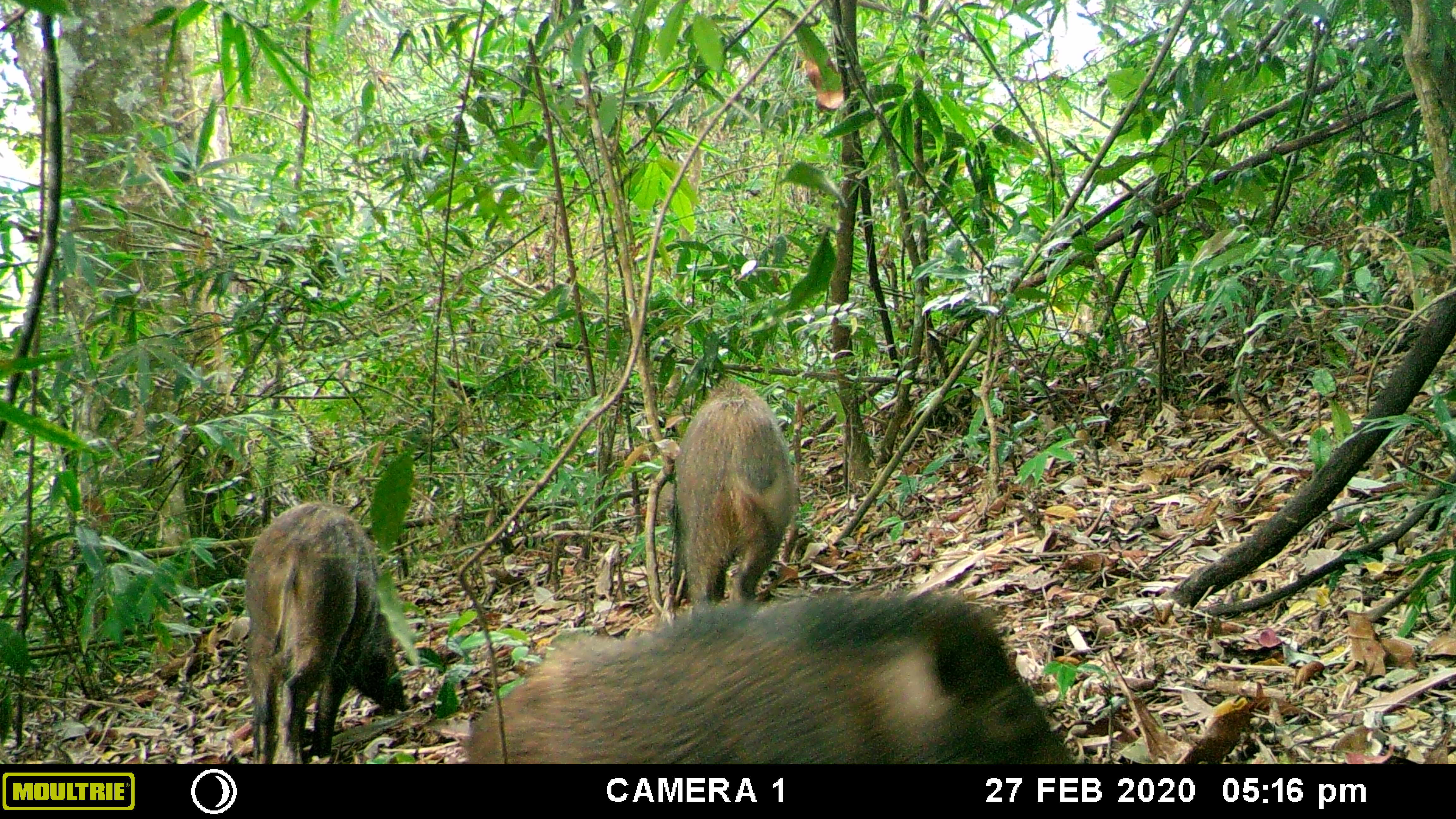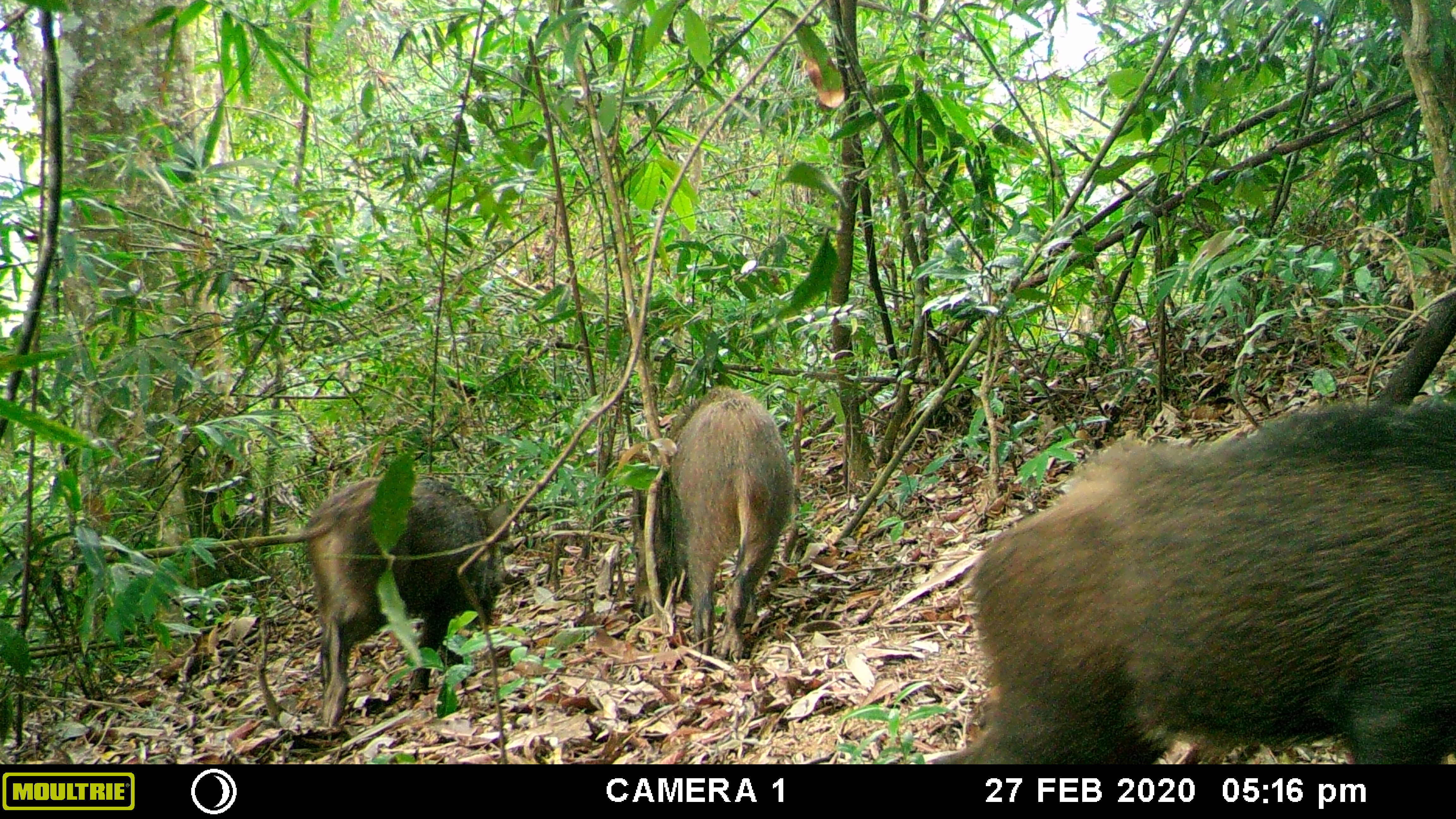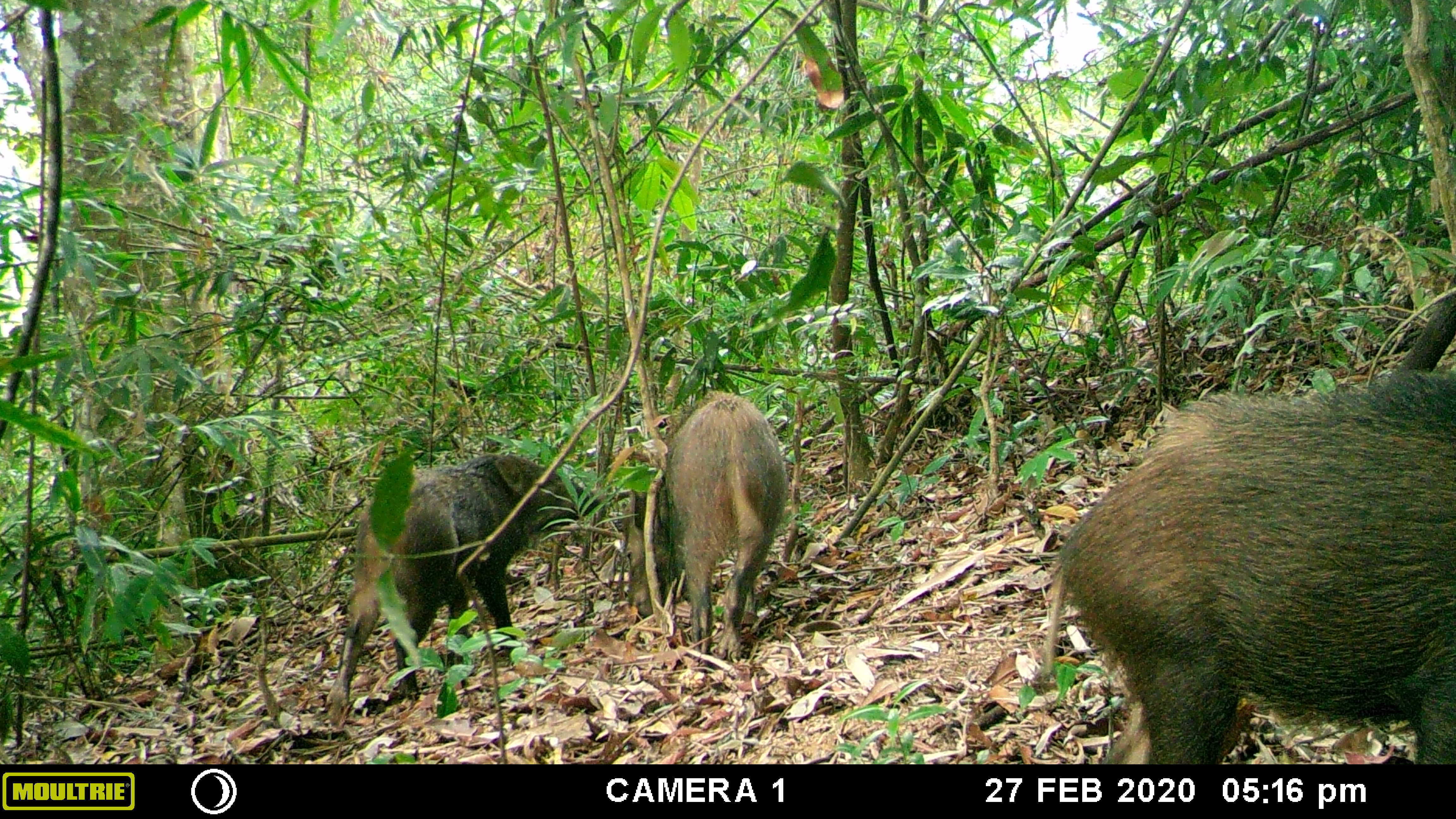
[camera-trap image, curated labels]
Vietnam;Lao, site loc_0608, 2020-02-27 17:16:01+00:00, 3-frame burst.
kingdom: Animalia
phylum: Chordata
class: Mammalia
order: Artiodactyla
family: Suidae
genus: Sus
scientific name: Sus scrofa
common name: eurasian wild pig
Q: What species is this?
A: Eurasian wild pig (Sus scrofa).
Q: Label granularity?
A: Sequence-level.